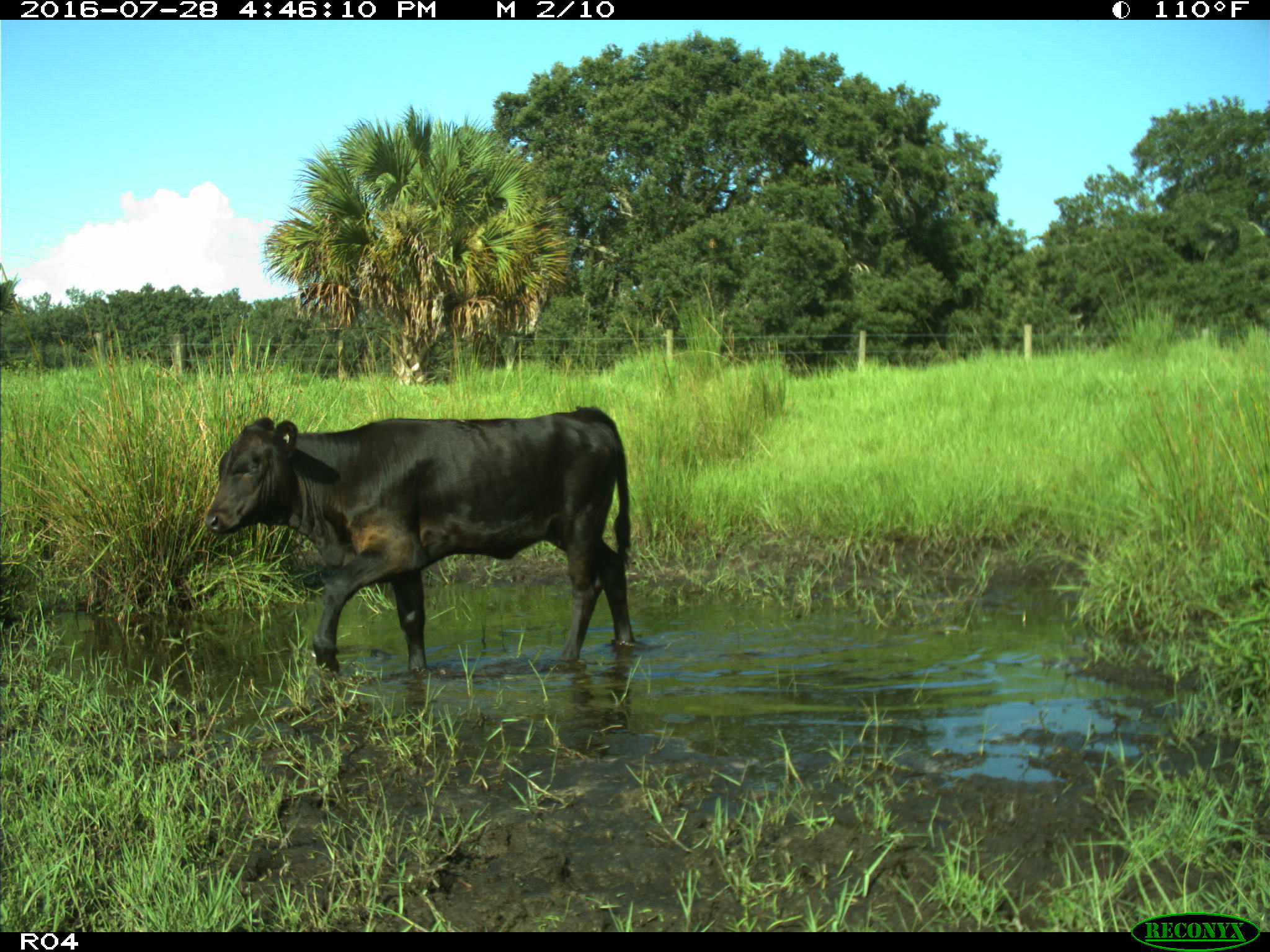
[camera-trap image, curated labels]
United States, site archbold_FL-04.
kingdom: Animalia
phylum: Chordata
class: Mammalia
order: Artiodactyla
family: Bovidae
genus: Bos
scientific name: Bos taurus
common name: domestic cow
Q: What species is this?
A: Bos taurus (domestic cow).